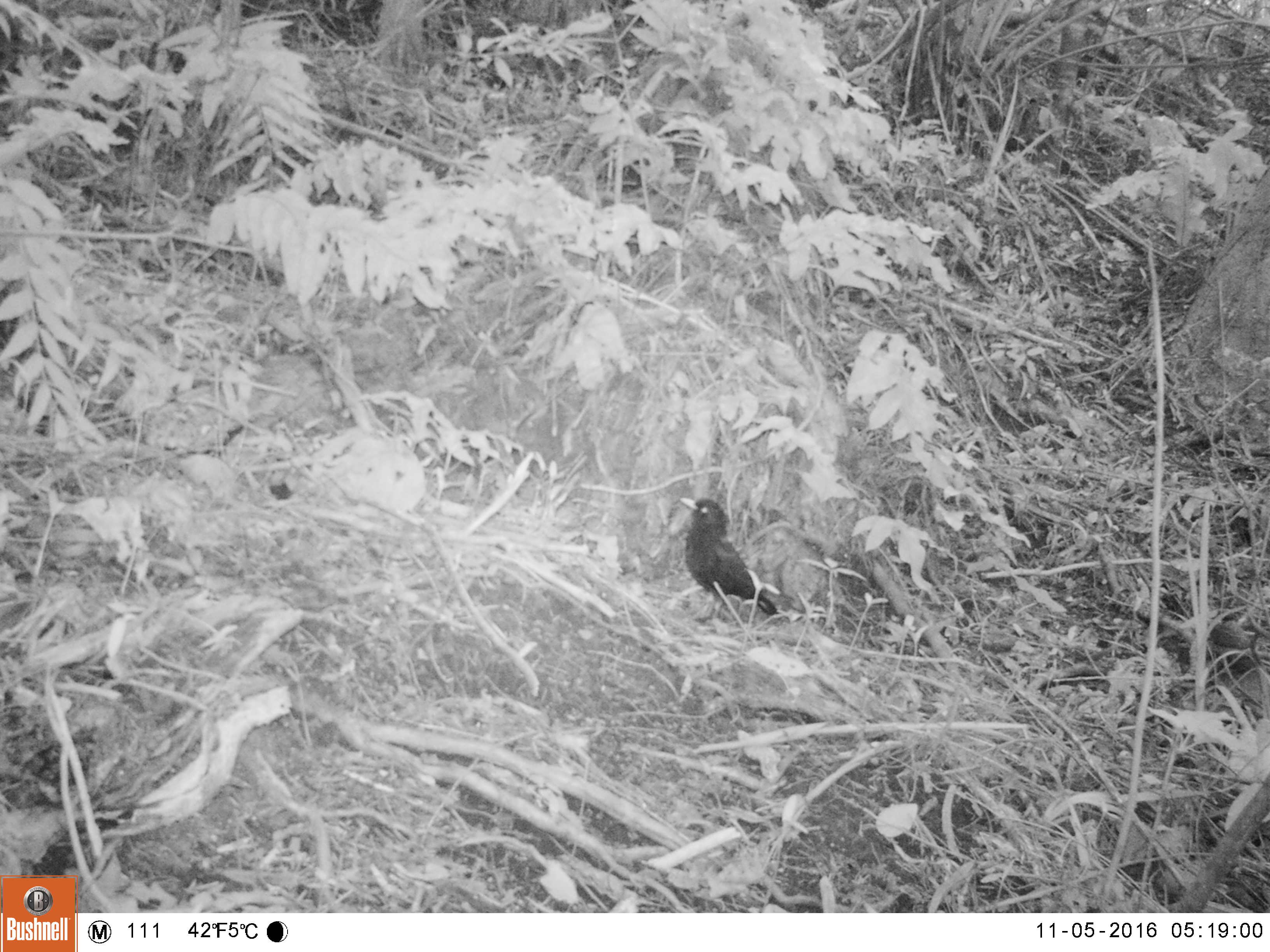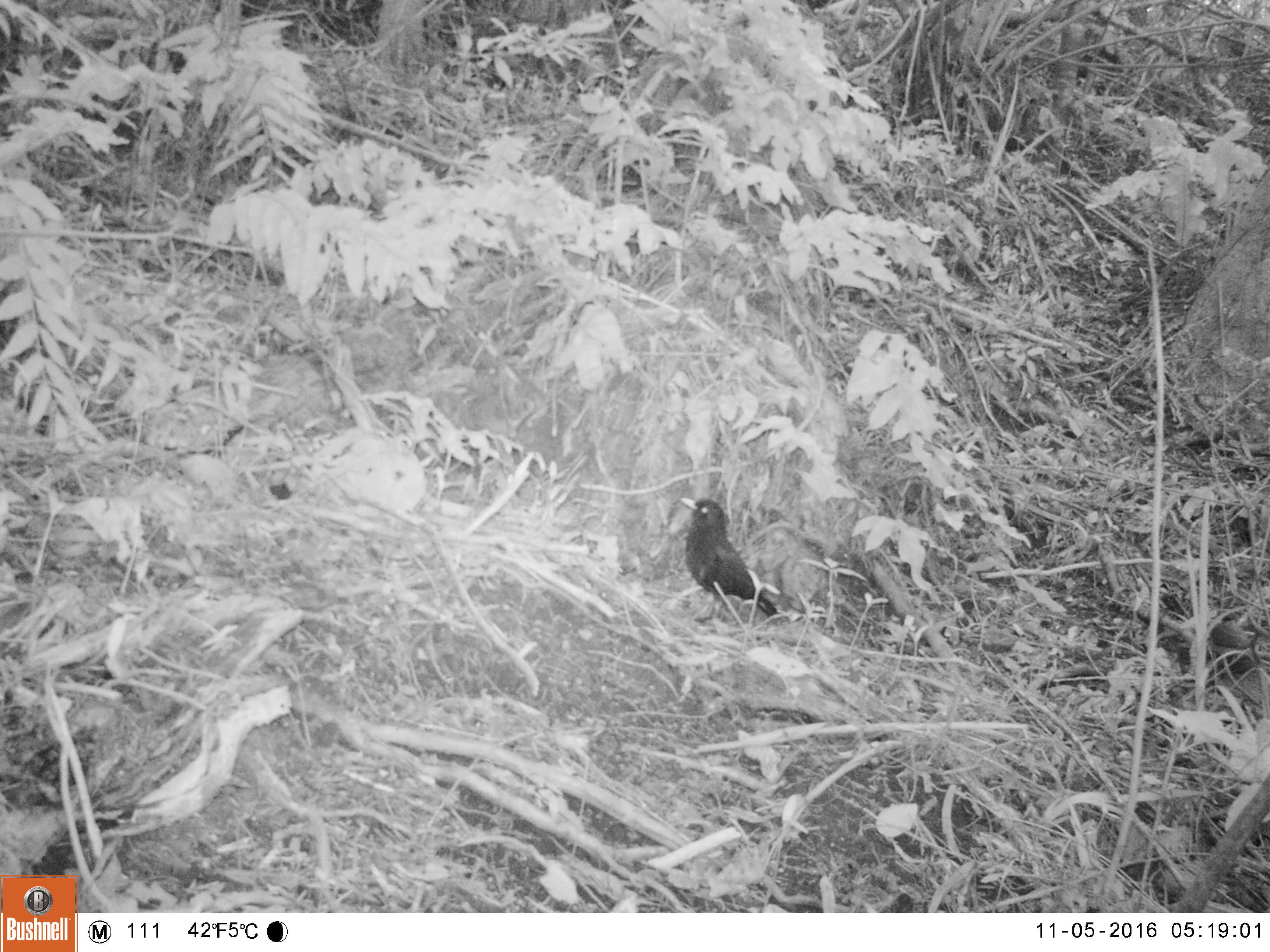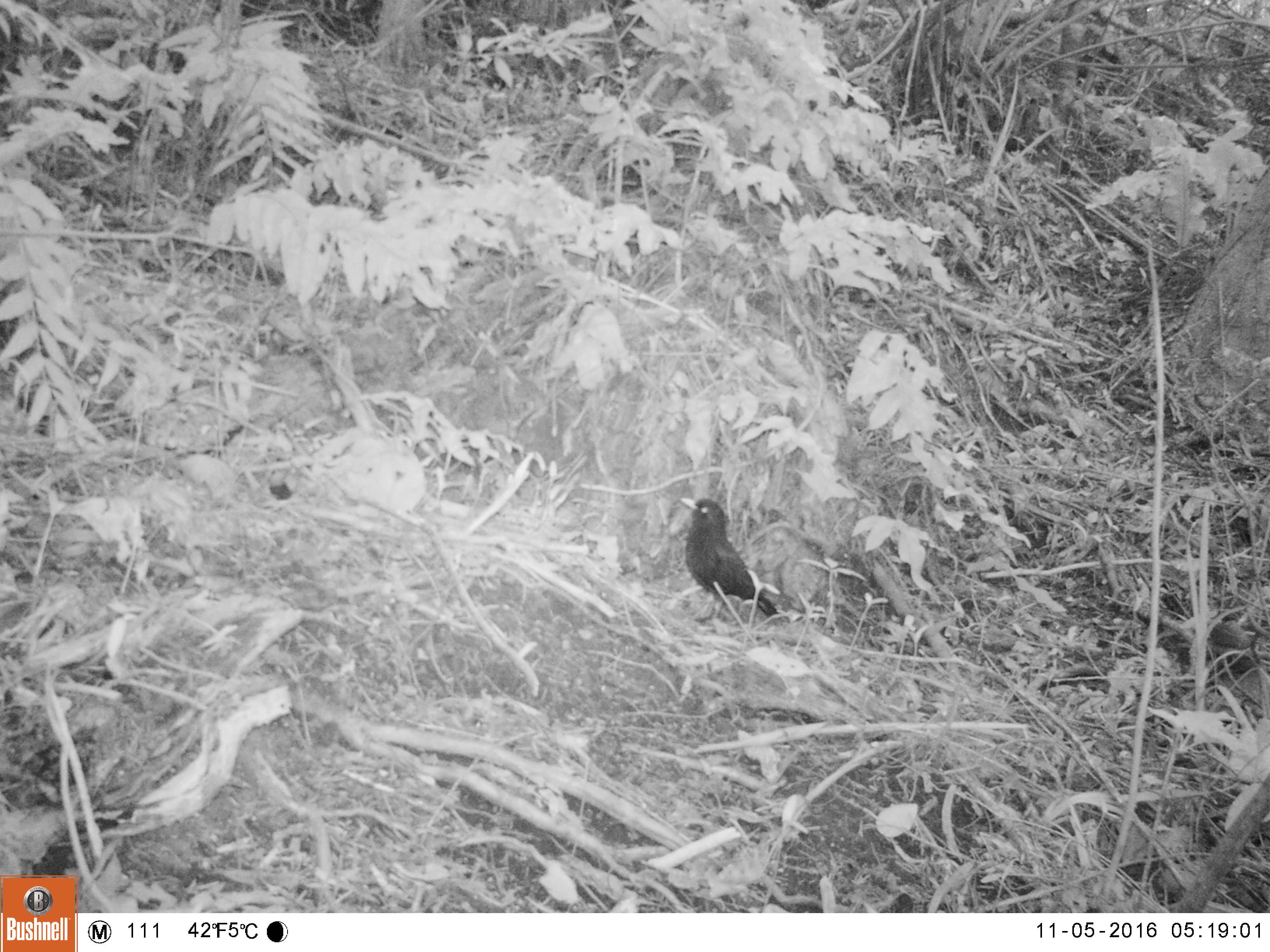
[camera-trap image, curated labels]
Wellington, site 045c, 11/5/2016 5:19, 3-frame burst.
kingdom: Animalia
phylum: Chordata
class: Aves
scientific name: Aves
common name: bird